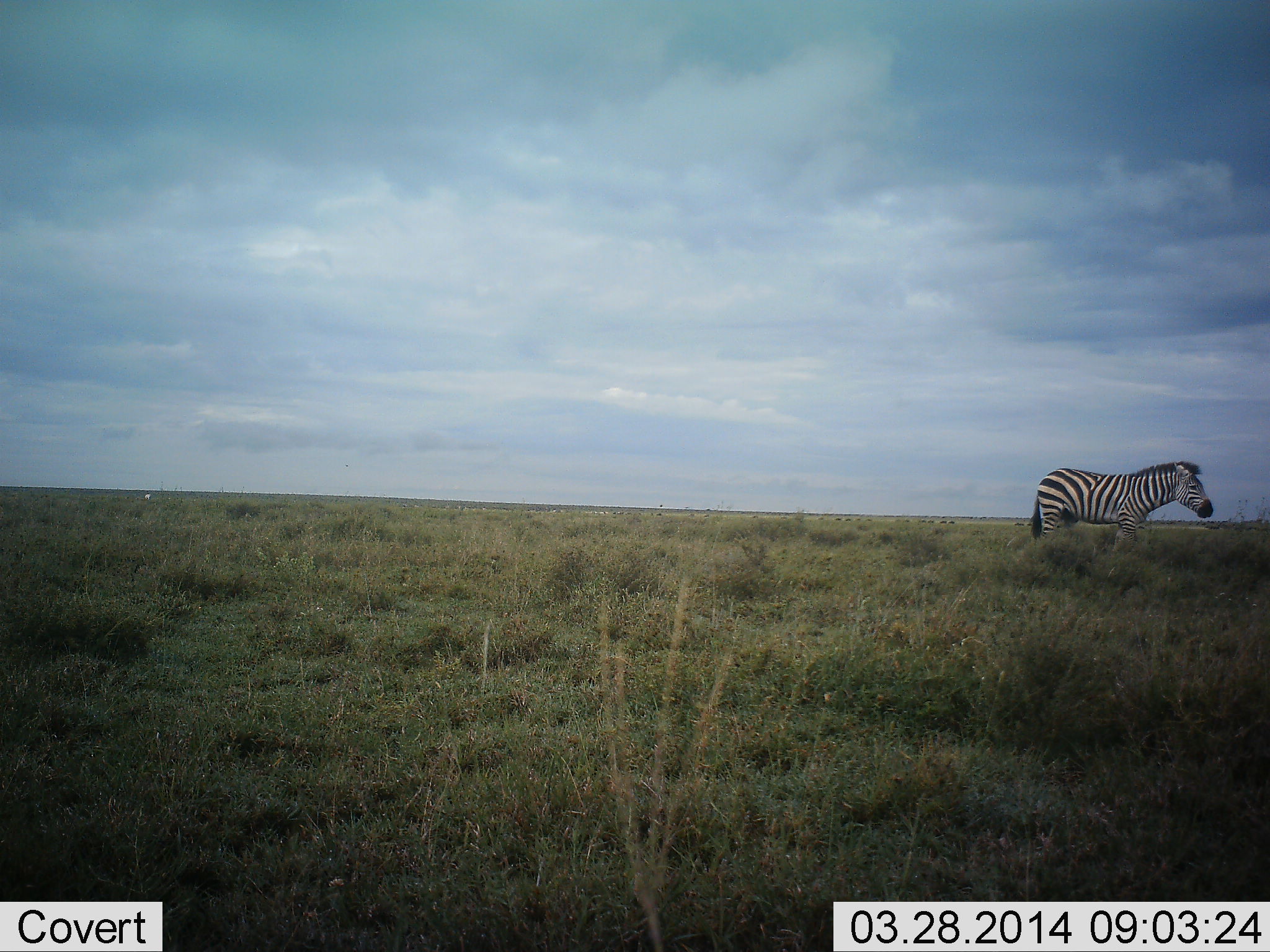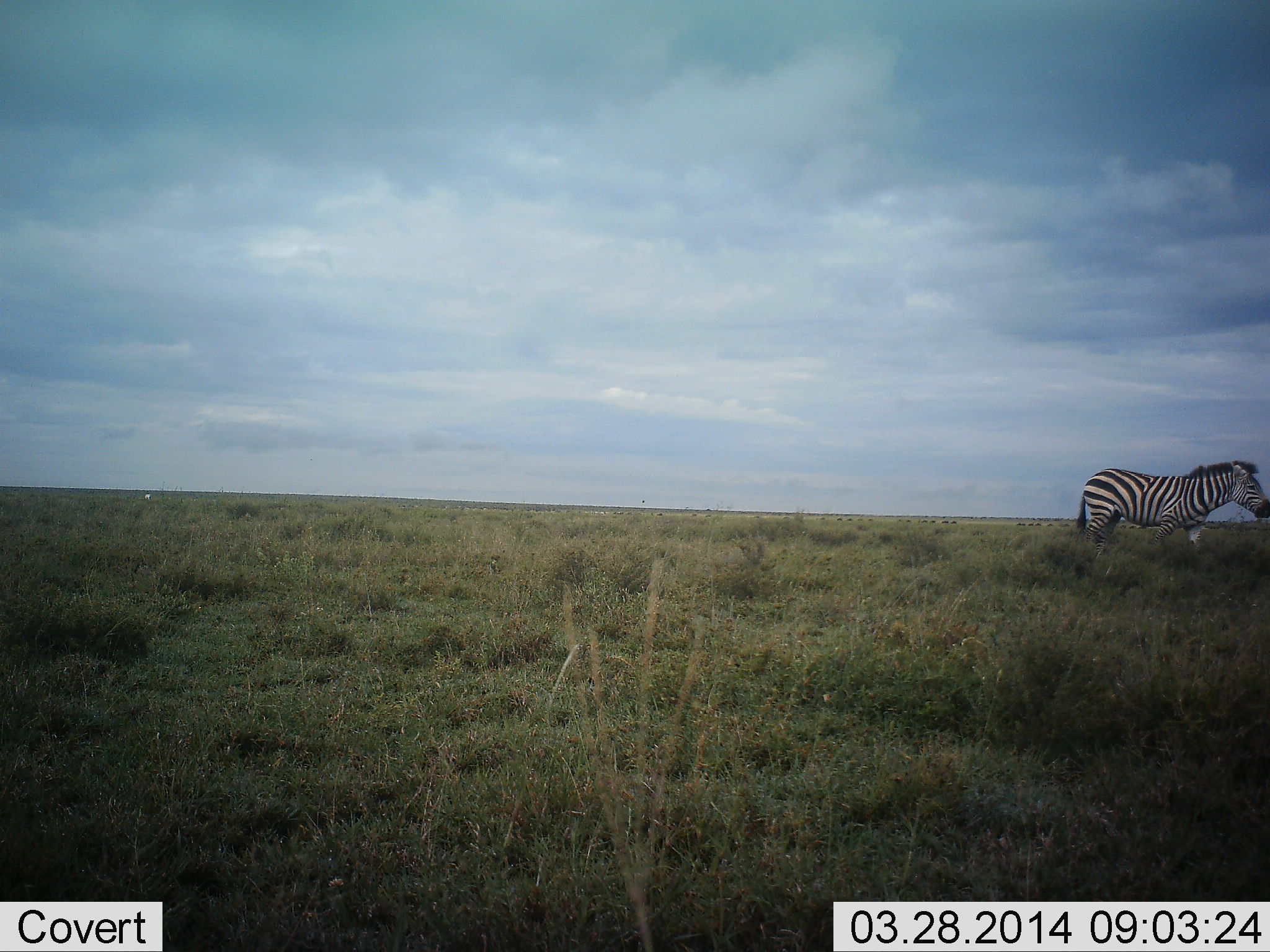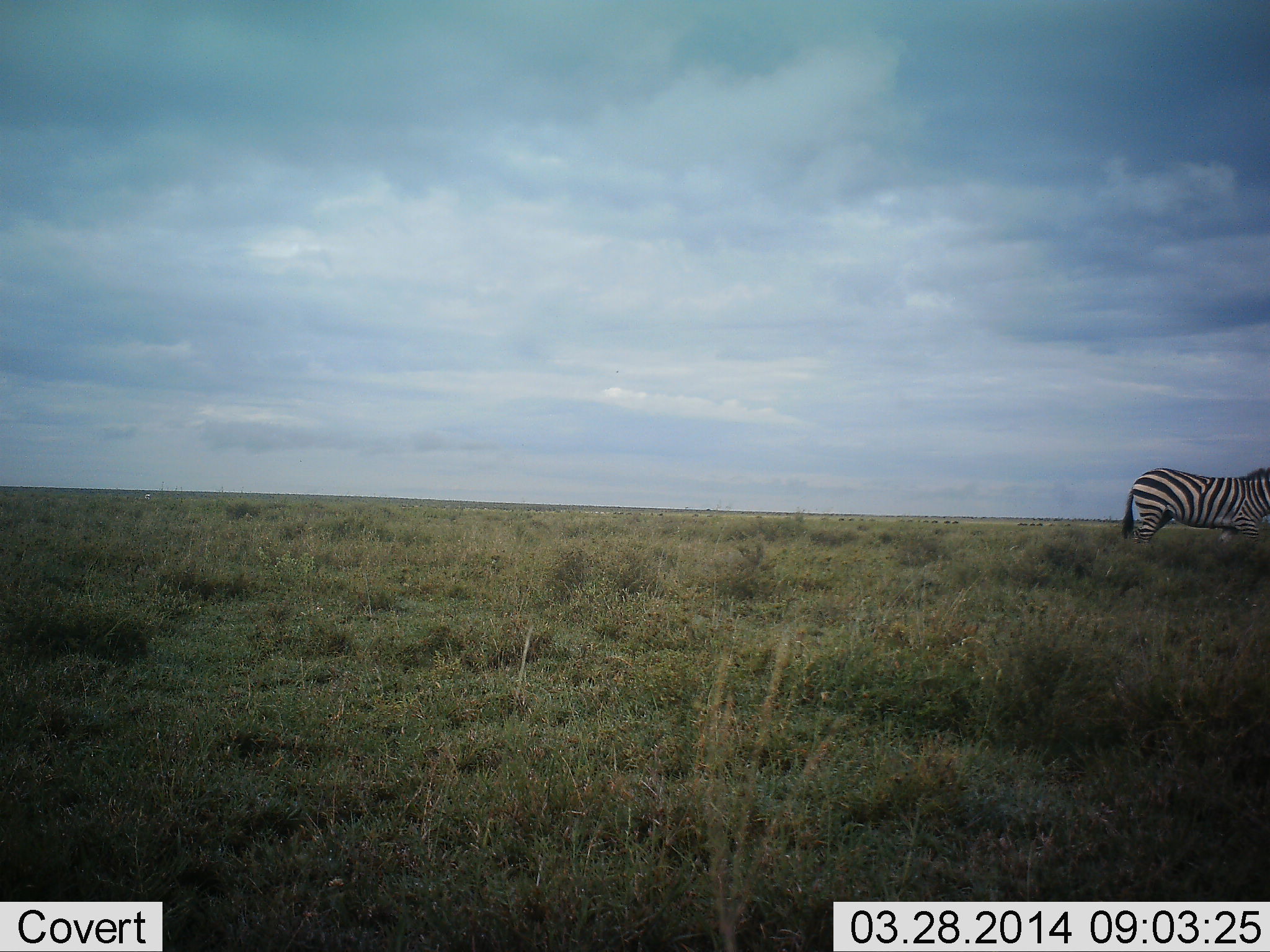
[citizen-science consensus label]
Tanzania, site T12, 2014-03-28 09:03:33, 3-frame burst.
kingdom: Animalia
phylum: Chordata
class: Mammalia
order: Perissodactyla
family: Equidae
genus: Equus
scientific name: Equus quagga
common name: plains zebra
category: zebra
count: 1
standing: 10%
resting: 0%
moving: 100%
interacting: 0%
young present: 0%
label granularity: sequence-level